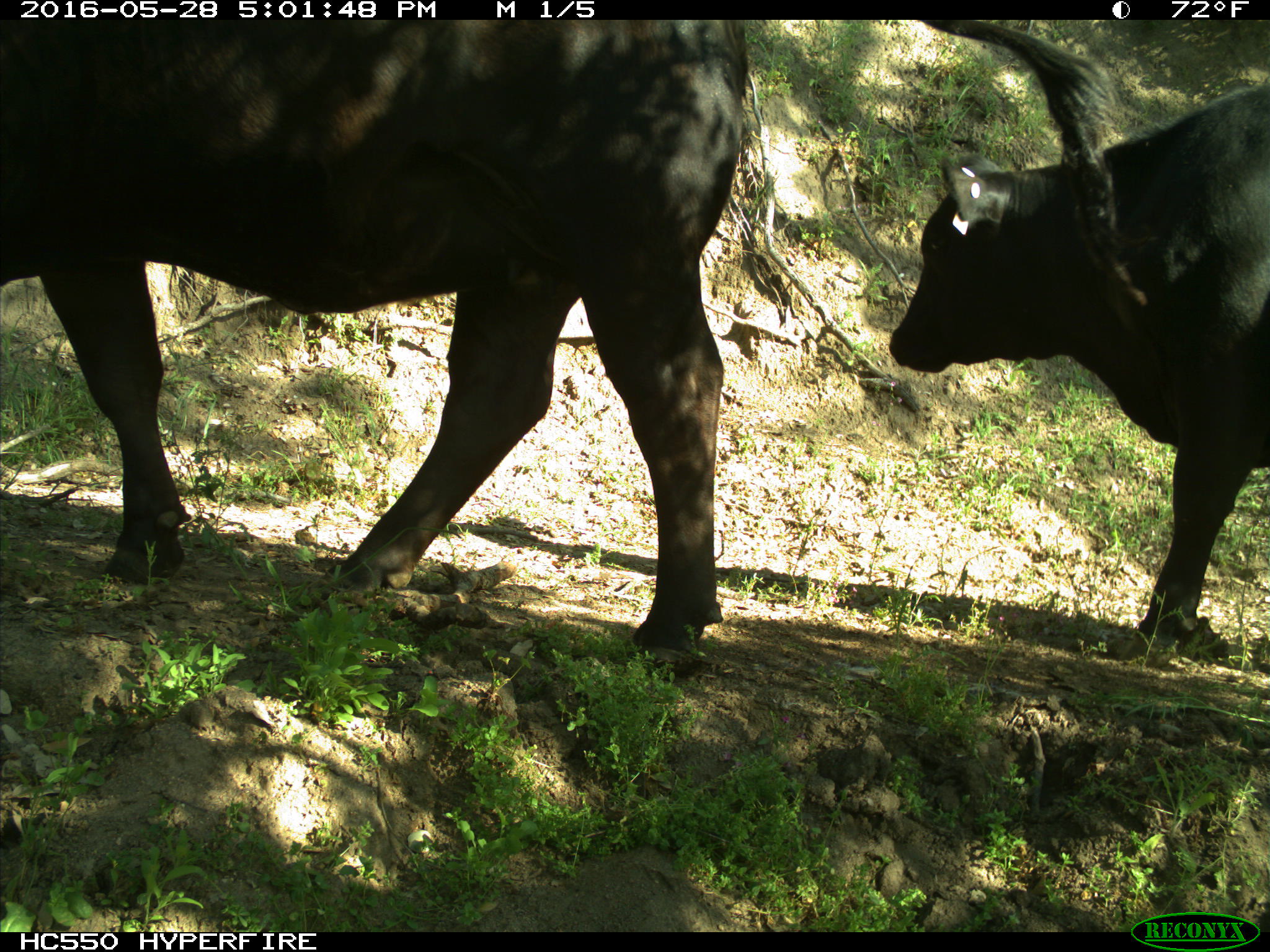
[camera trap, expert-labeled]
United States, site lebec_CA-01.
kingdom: Animalia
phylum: Chordata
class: Mammalia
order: Artiodactyla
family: Bovidae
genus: Bos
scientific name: Bos taurus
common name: domestic cow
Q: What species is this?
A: Bos taurus (domestic cow).